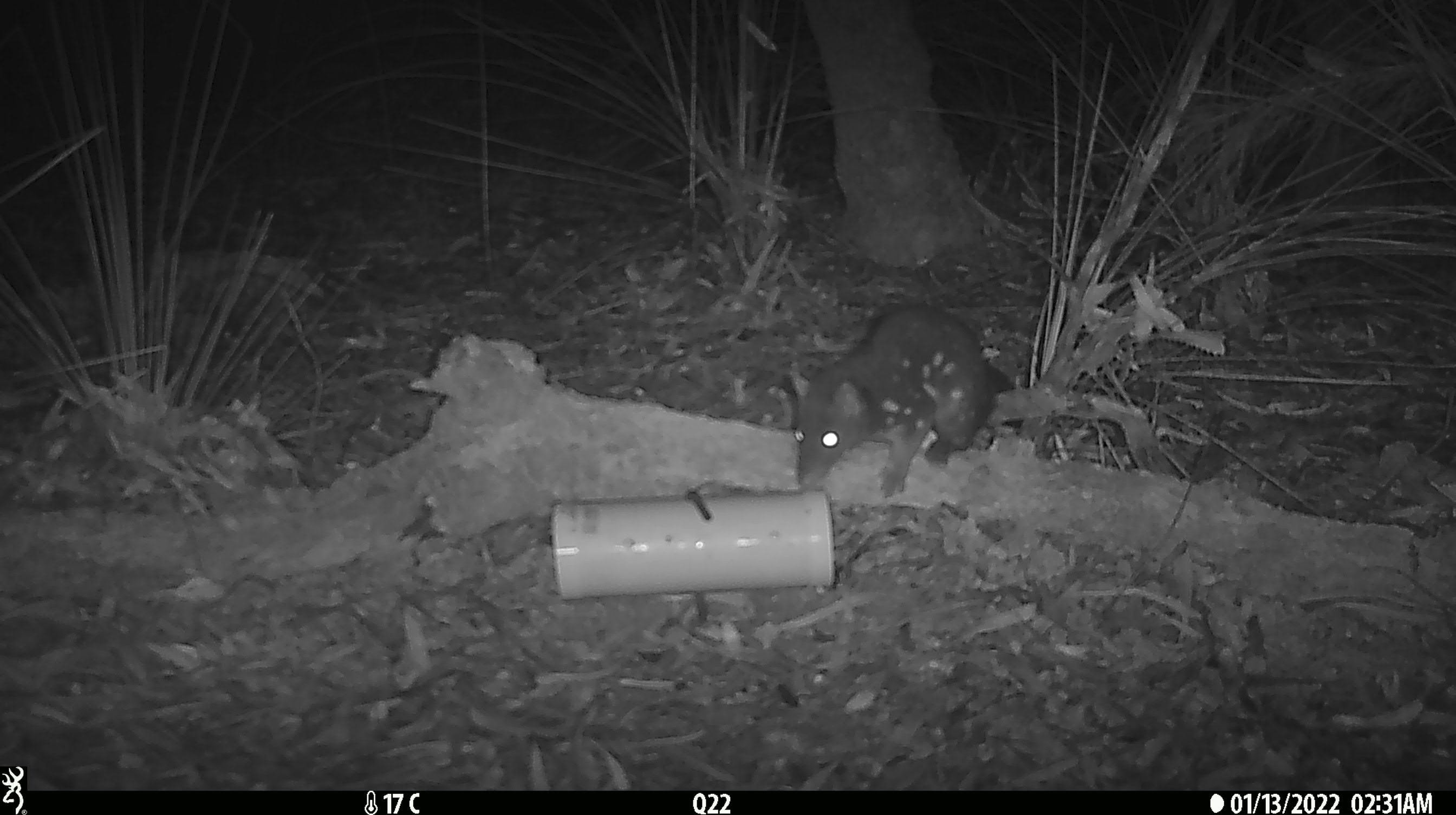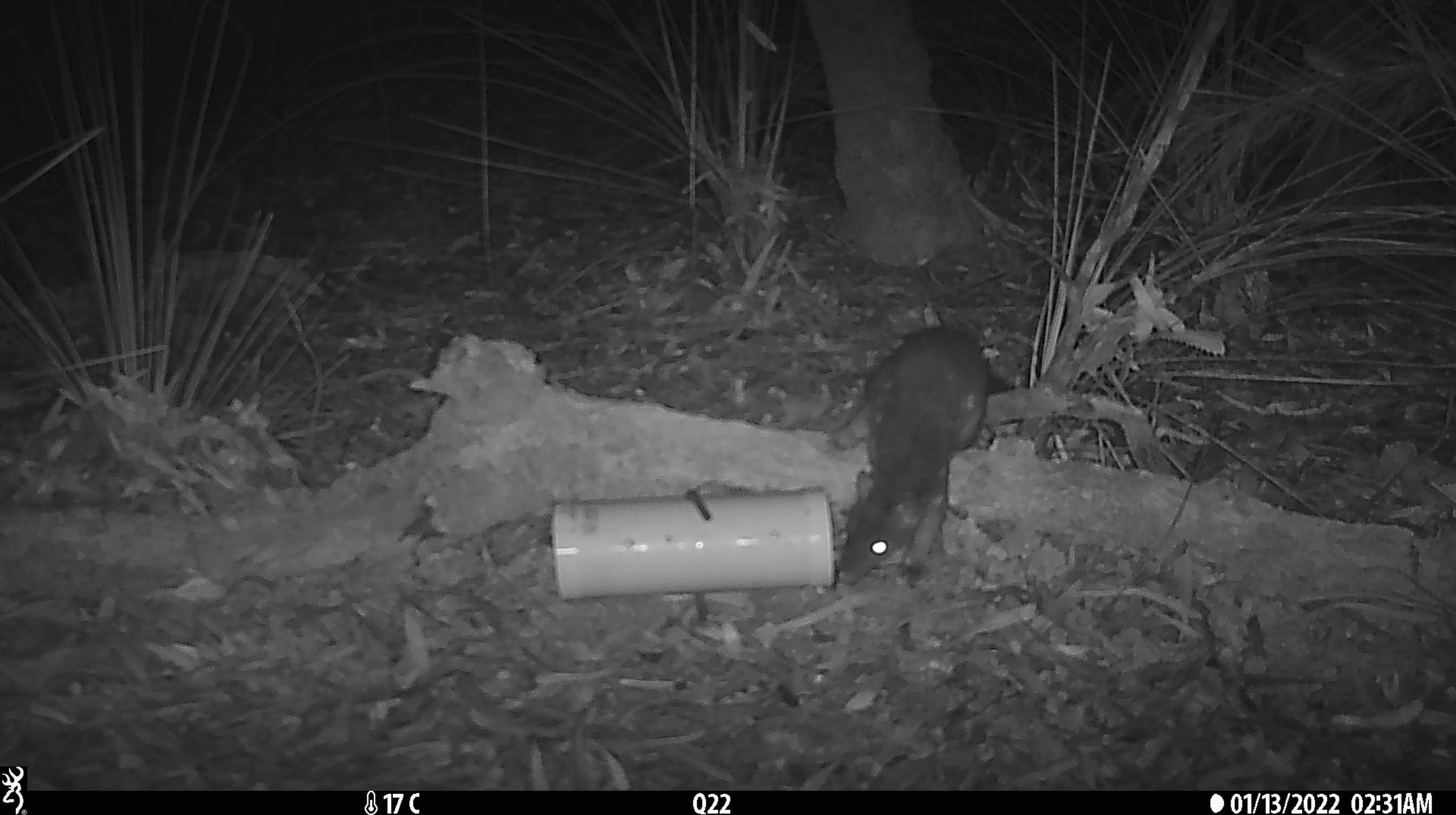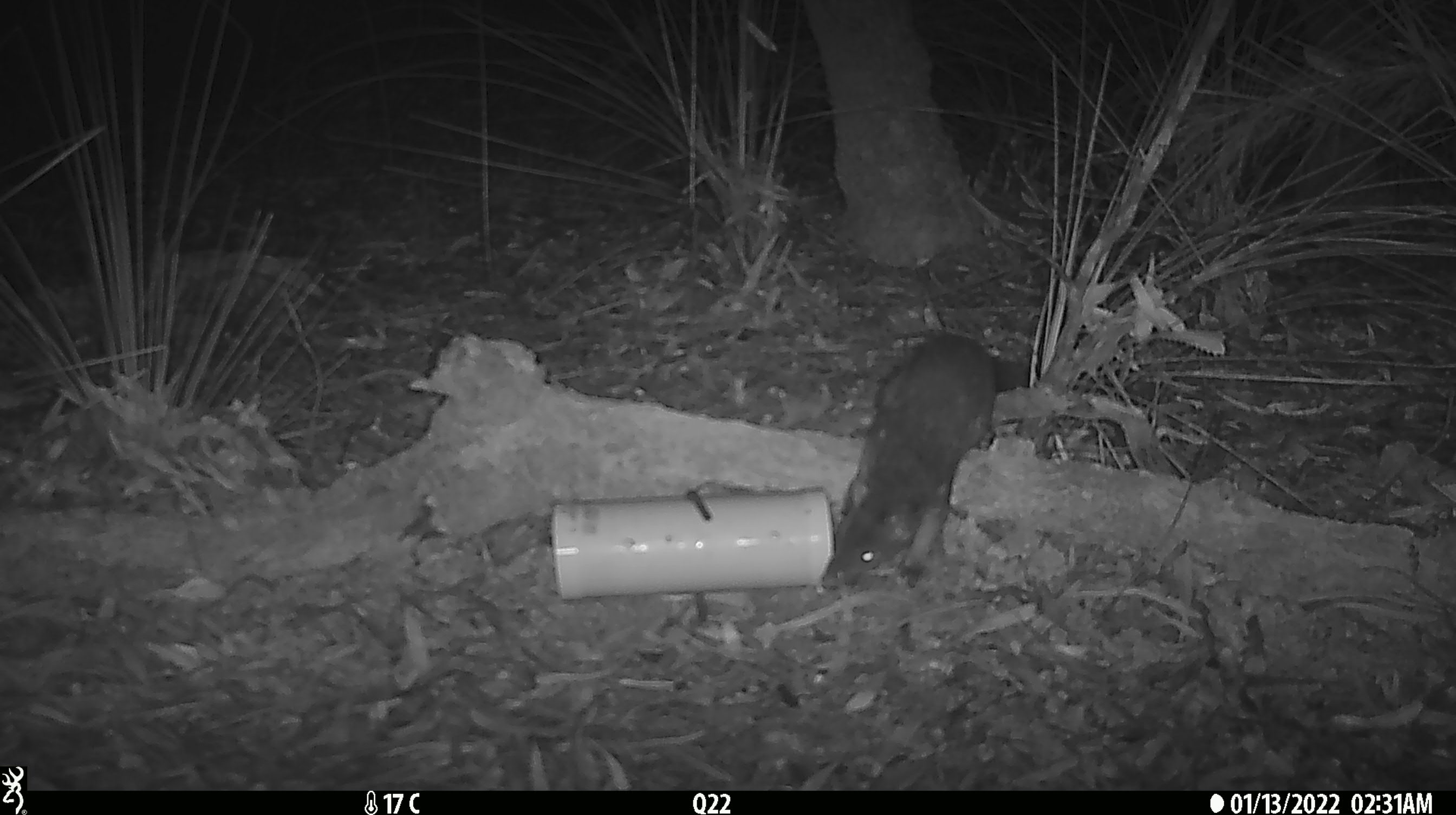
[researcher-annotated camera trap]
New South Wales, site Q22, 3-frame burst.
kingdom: Animalia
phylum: Chordata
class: Mammalia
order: Dasyuromorphia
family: Dasyuridae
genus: Dasyurus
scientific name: Dasyurus maculatus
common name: spotted-tailed quoll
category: quoll